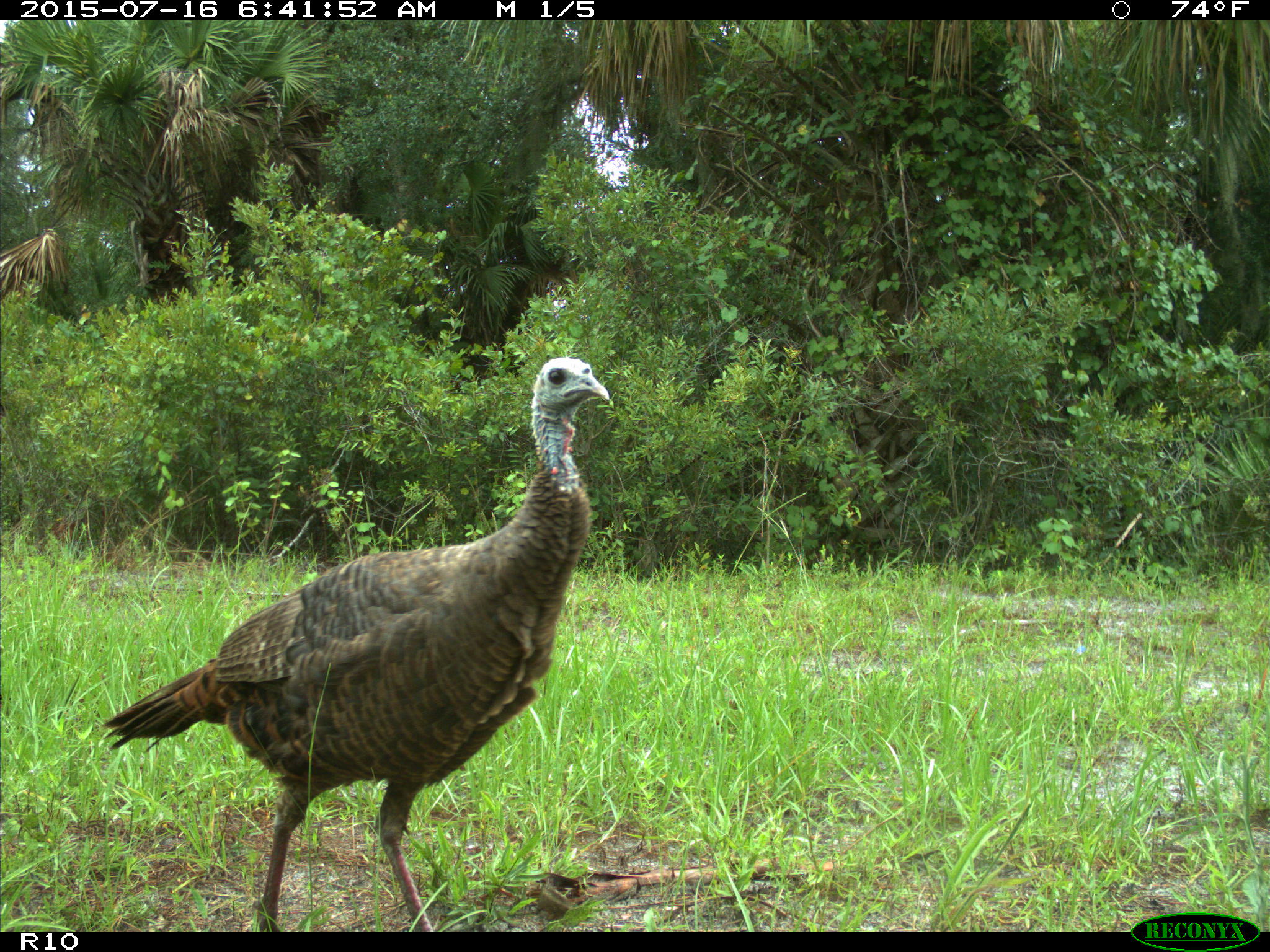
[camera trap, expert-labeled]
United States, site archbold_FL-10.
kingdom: Animalia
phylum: Chordata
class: Aves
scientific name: Aves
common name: birds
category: unidentified bird